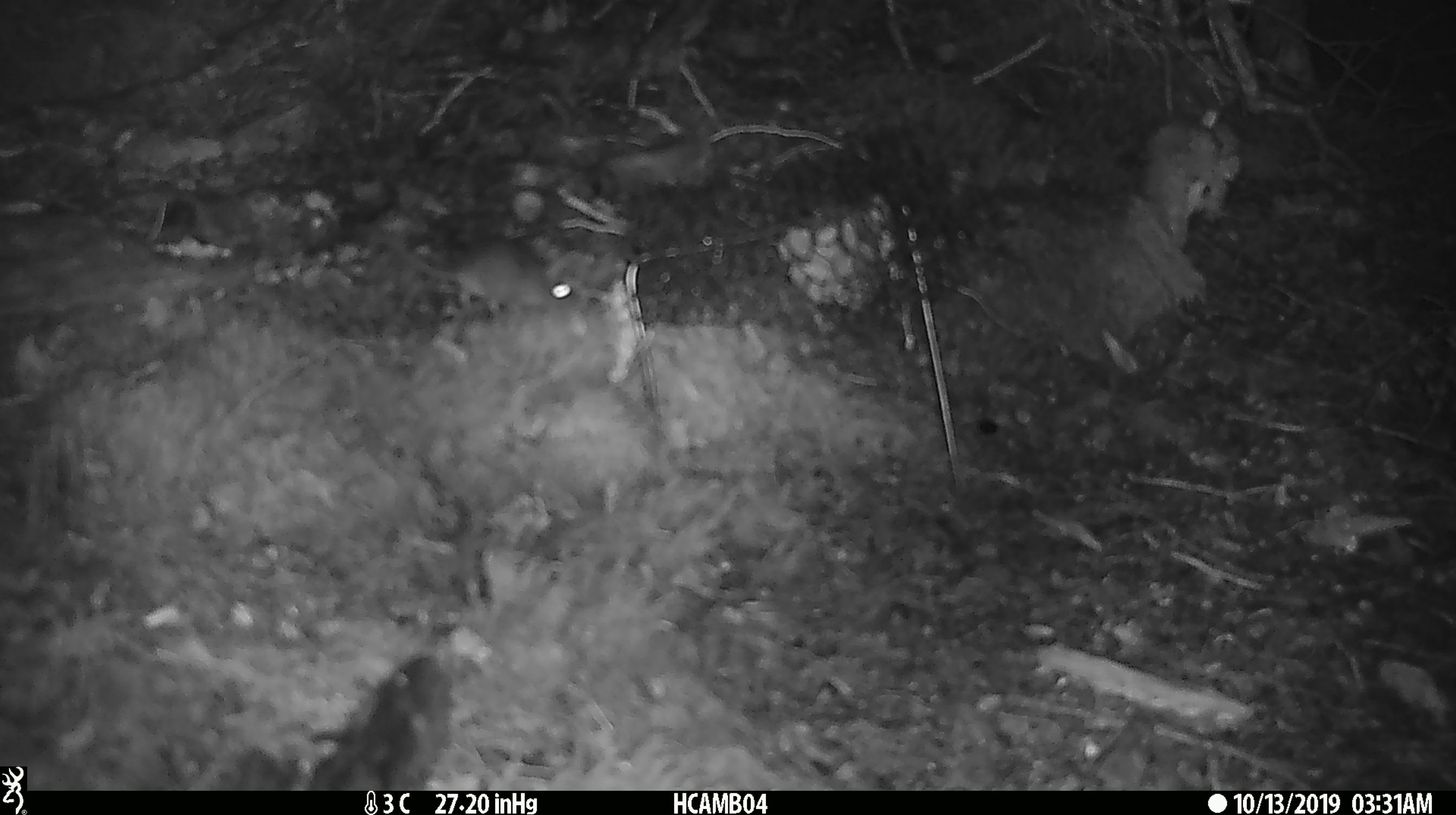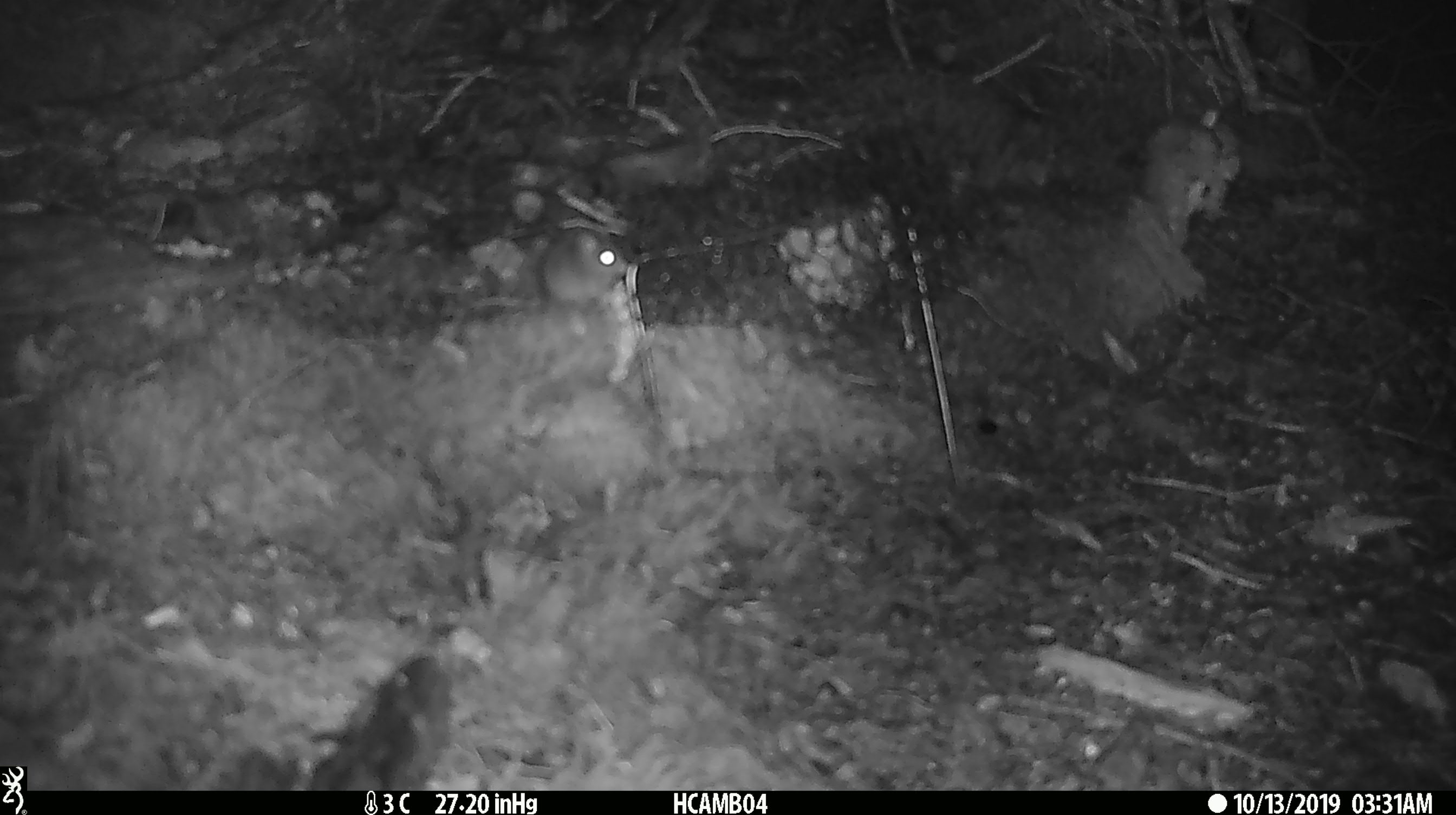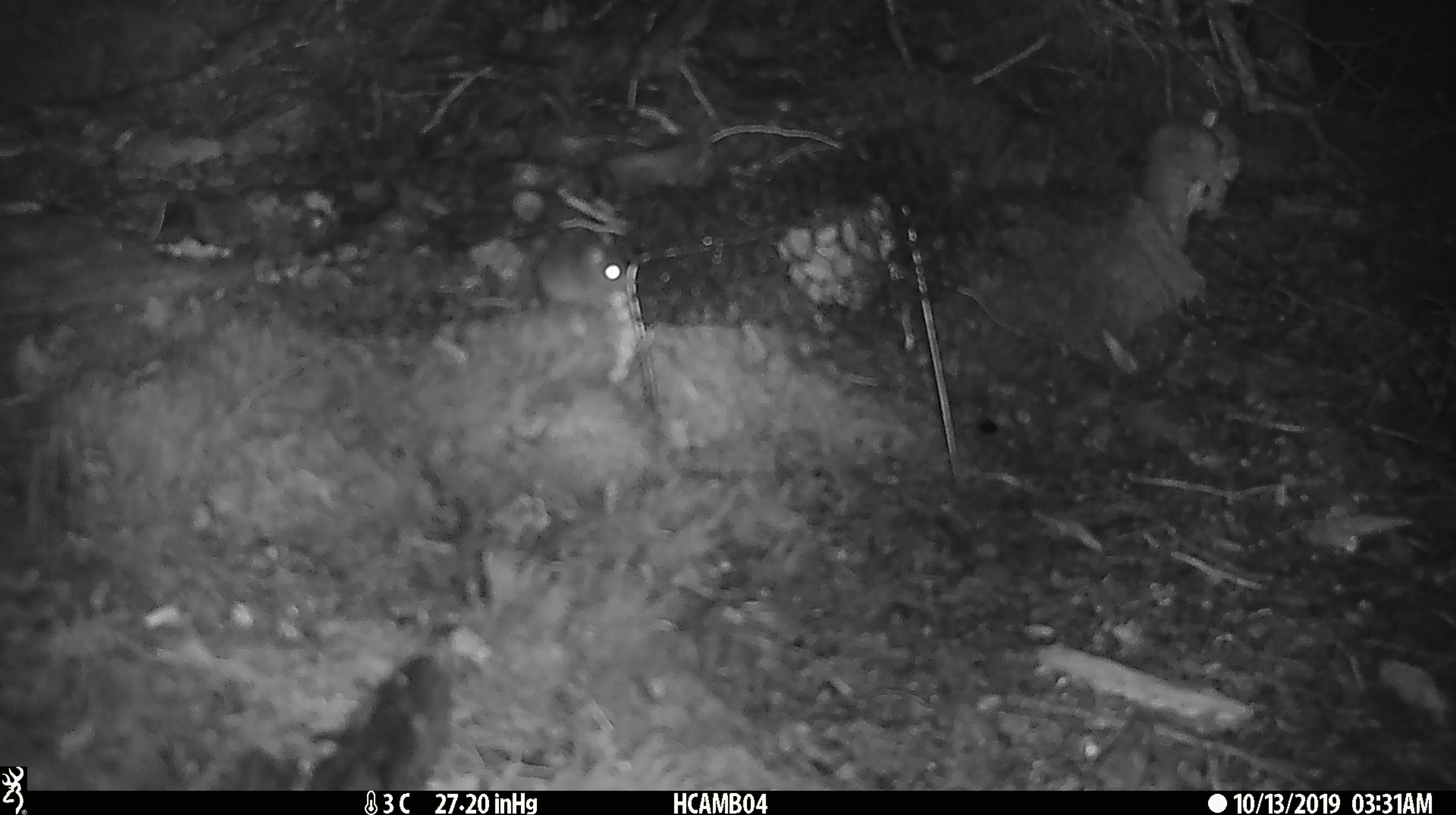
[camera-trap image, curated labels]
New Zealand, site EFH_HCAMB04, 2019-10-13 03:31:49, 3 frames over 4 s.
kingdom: Animalia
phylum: Chordata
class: Mammalia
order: Rodentia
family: Muridae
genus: Mus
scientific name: Mus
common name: mouse